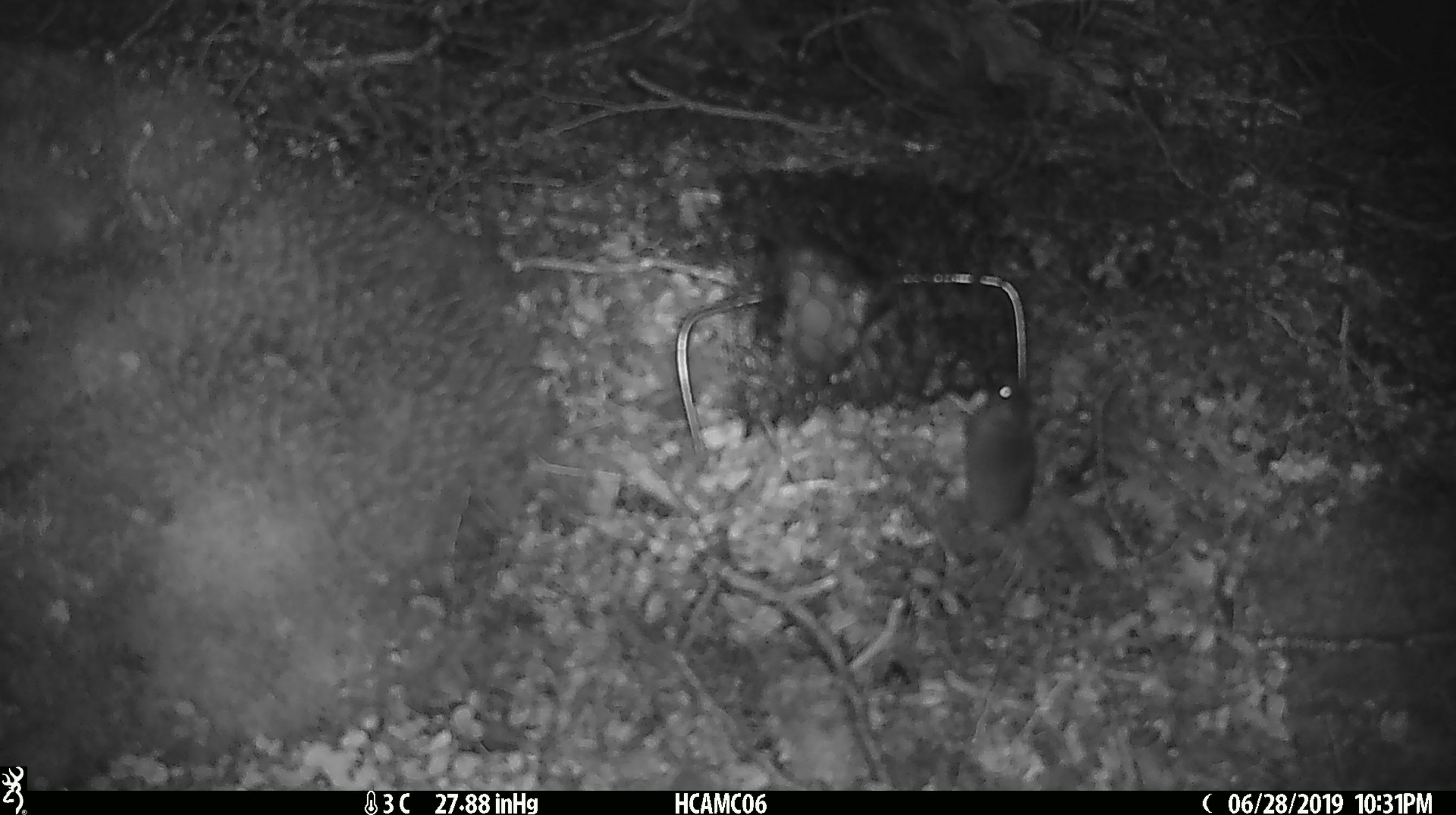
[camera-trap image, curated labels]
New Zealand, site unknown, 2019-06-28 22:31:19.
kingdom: Animalia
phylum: Chordata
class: Mammalia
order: Rodentia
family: Muridae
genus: Mus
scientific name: Mus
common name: mouse